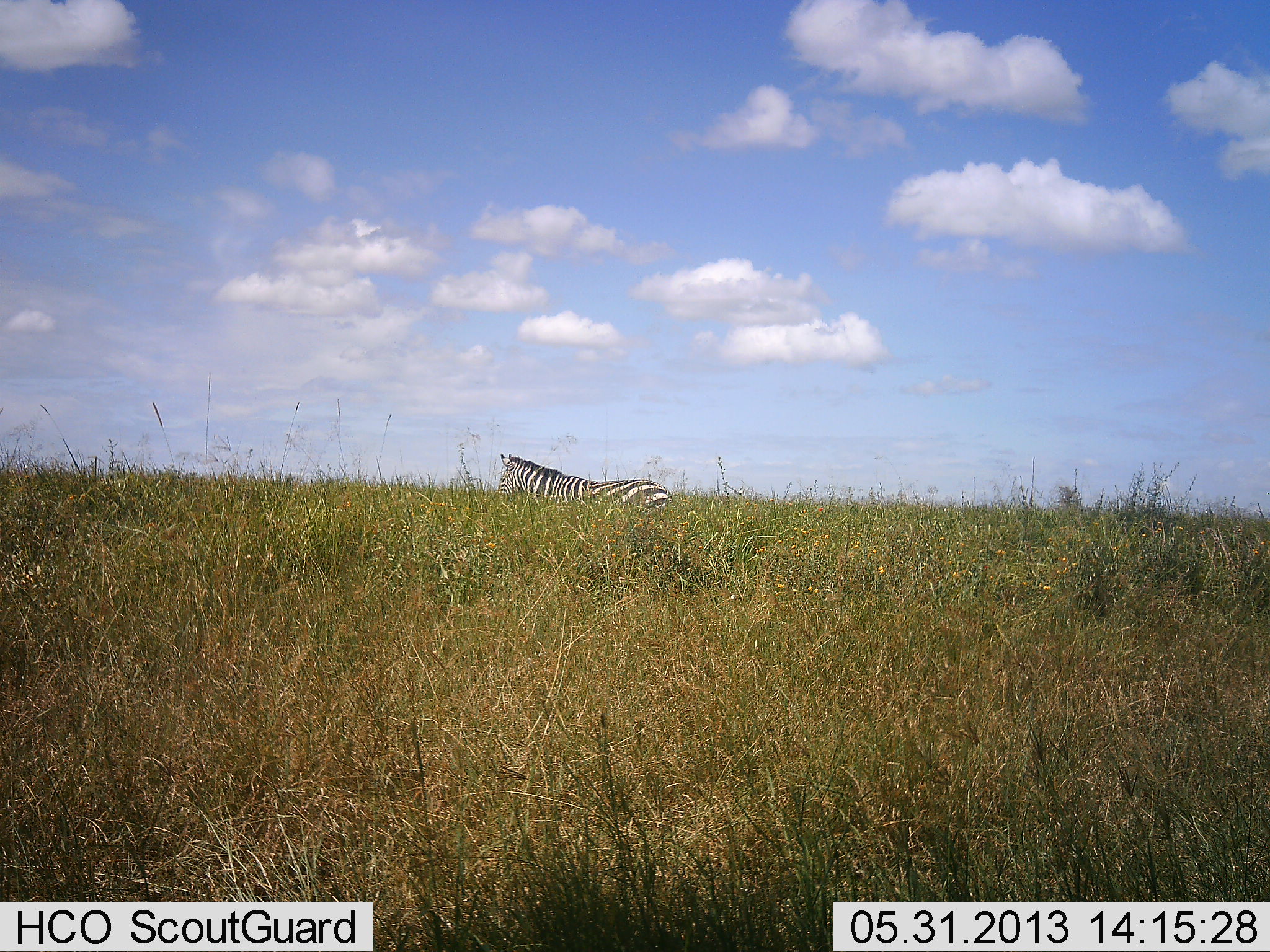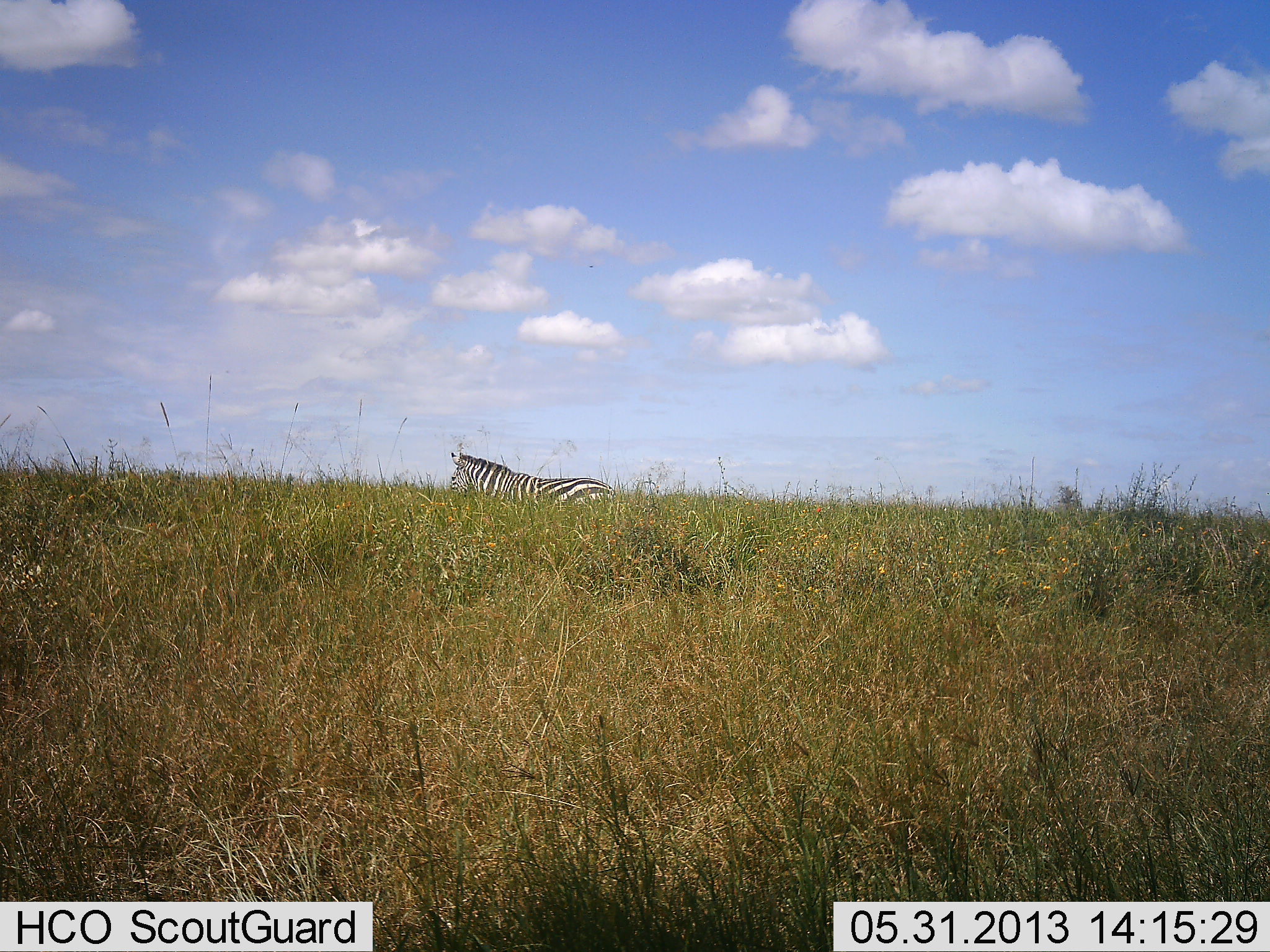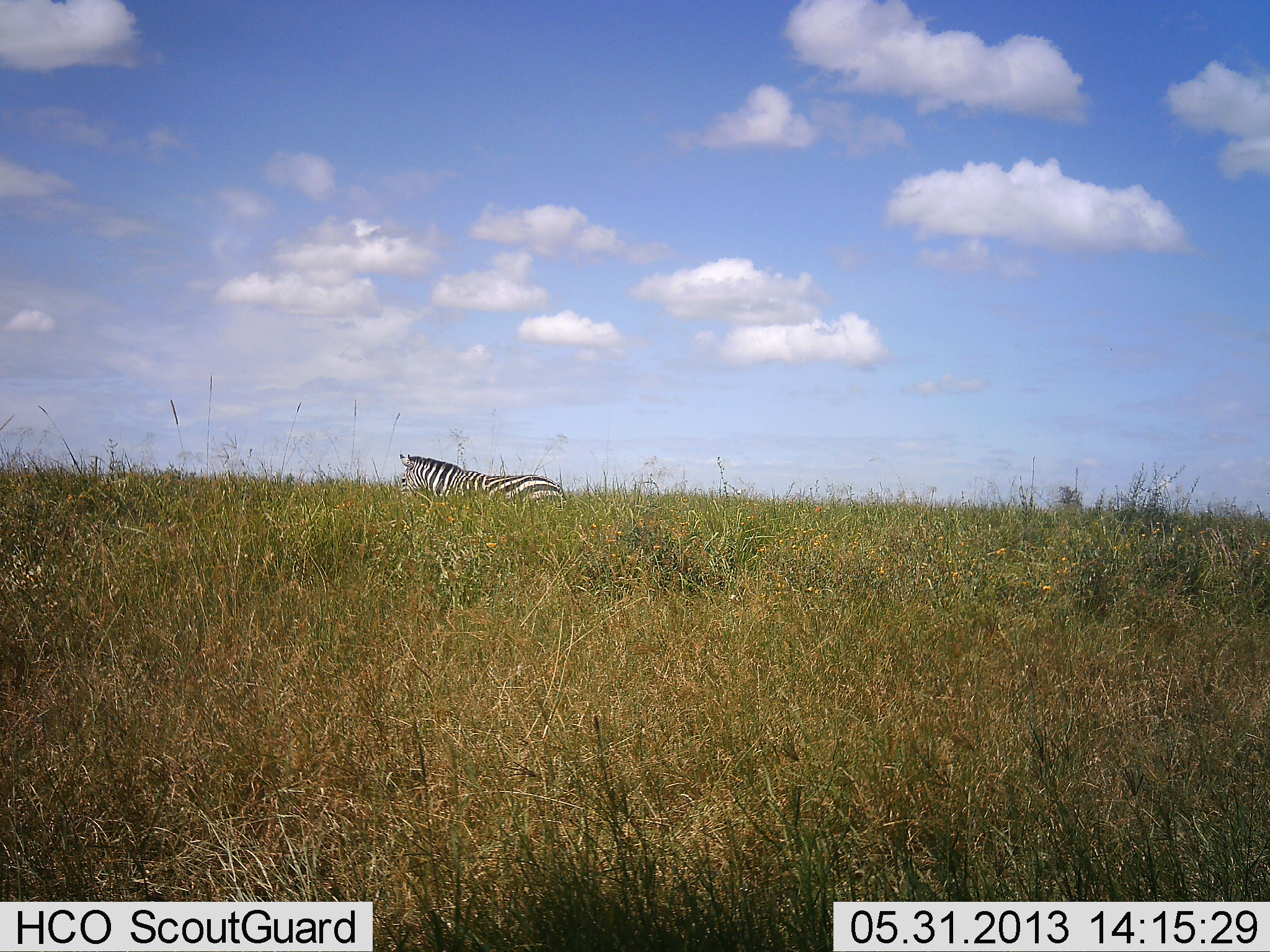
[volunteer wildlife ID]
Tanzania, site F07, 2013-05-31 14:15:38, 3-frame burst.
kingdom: Animalia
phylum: Chordata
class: Mammalia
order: Perissodactyla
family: Equidae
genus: Equus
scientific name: Equus quagga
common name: plains zebra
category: zebra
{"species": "zebra (plains zebra) (Equus quagga)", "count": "1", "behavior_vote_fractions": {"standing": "9%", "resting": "3%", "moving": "91%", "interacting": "0%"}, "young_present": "0%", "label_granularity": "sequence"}